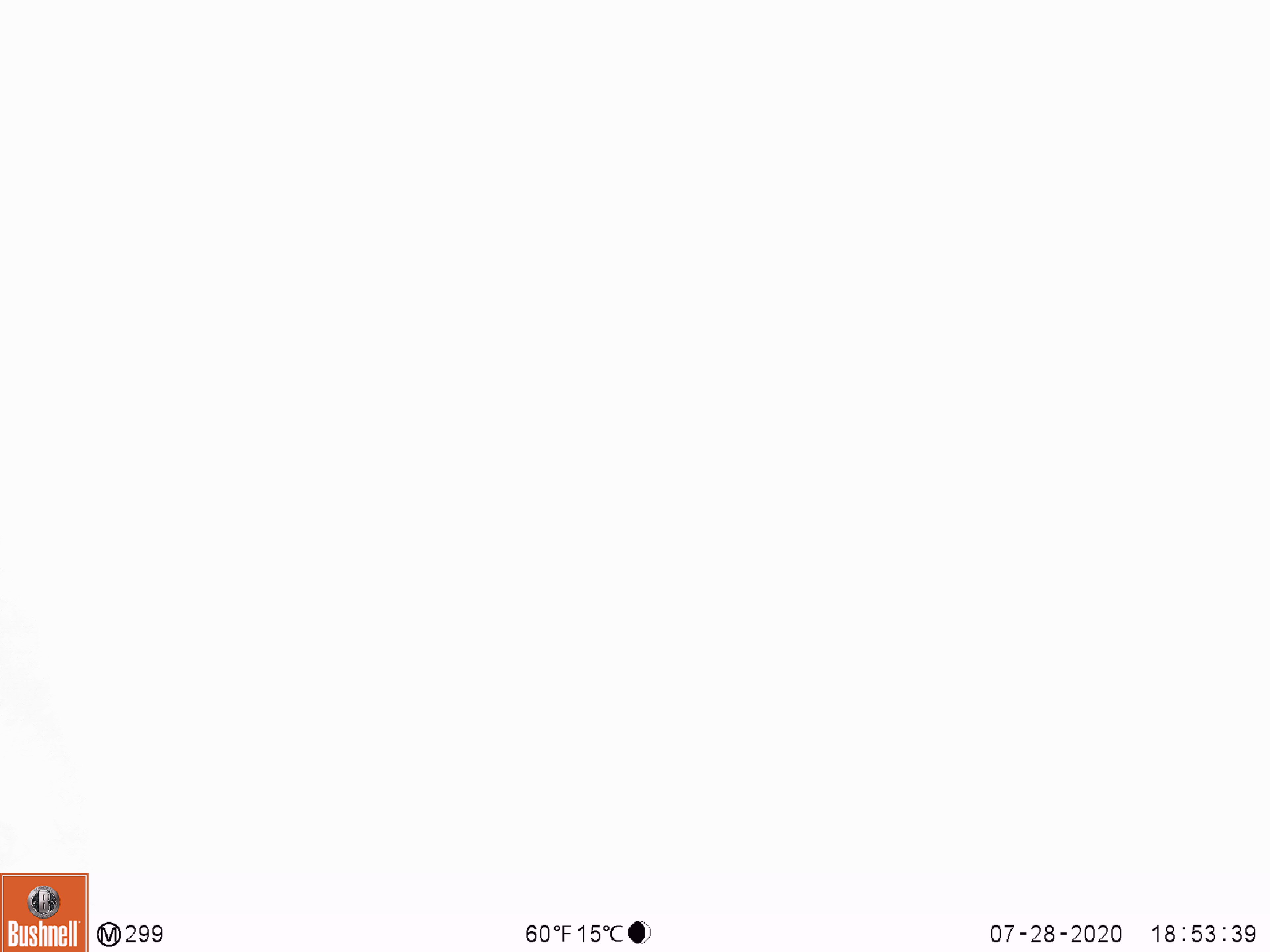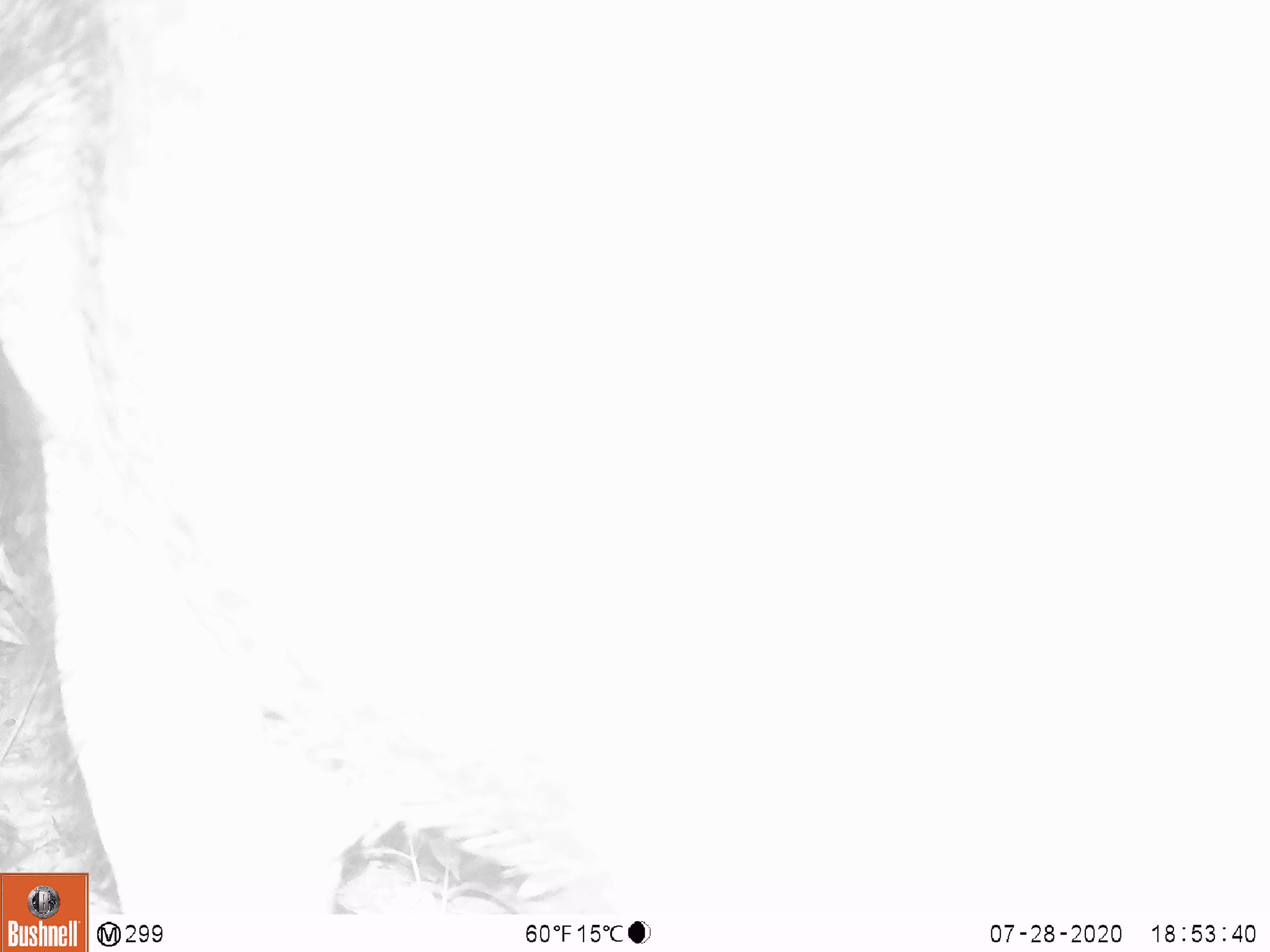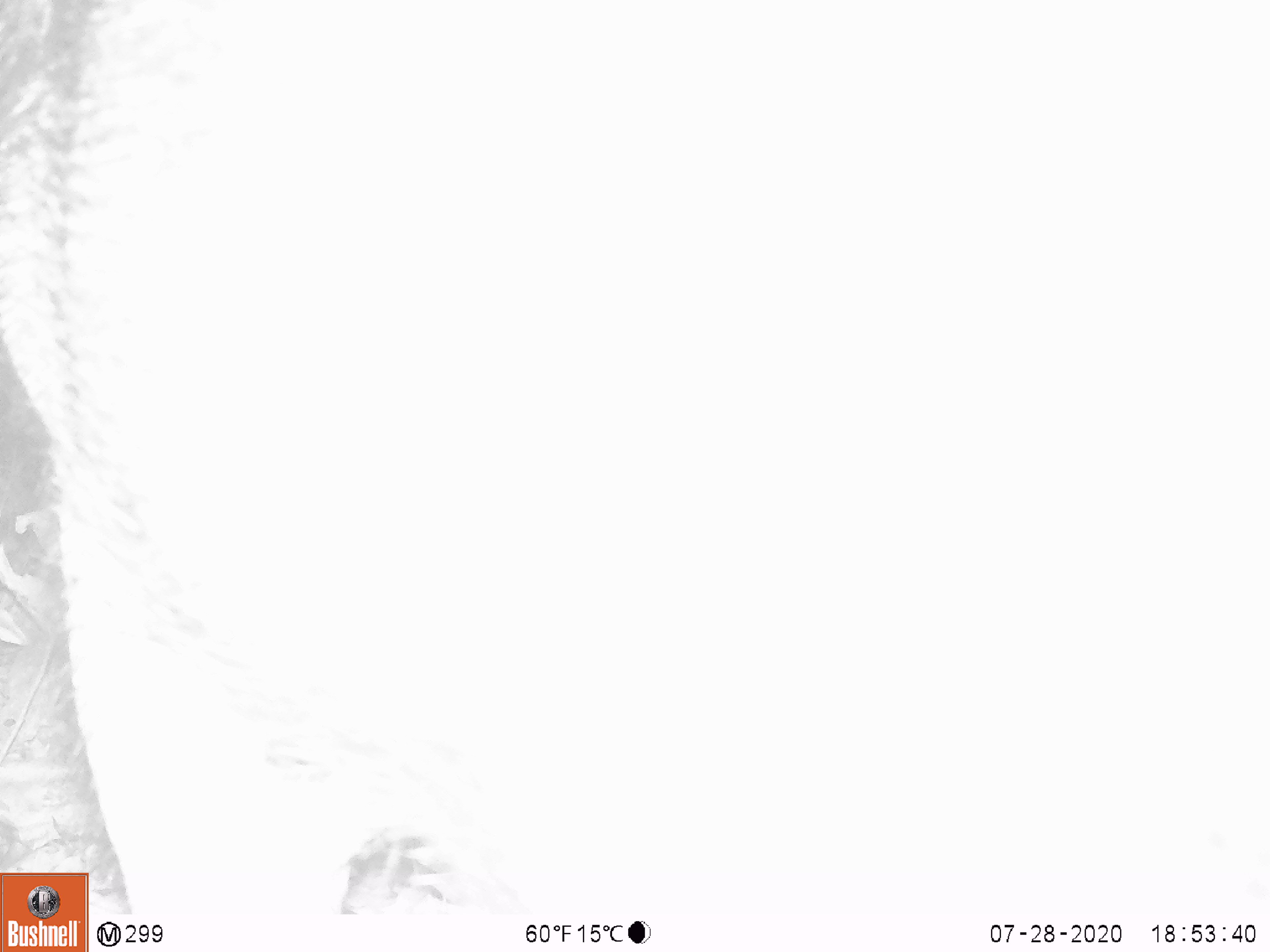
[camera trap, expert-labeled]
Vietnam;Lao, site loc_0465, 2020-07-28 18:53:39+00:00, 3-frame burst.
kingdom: Animalia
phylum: Chordata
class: Mammalia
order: Artiodactyla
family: Suidae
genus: Sus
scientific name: Sus scrofa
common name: eurasian wild pig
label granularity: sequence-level